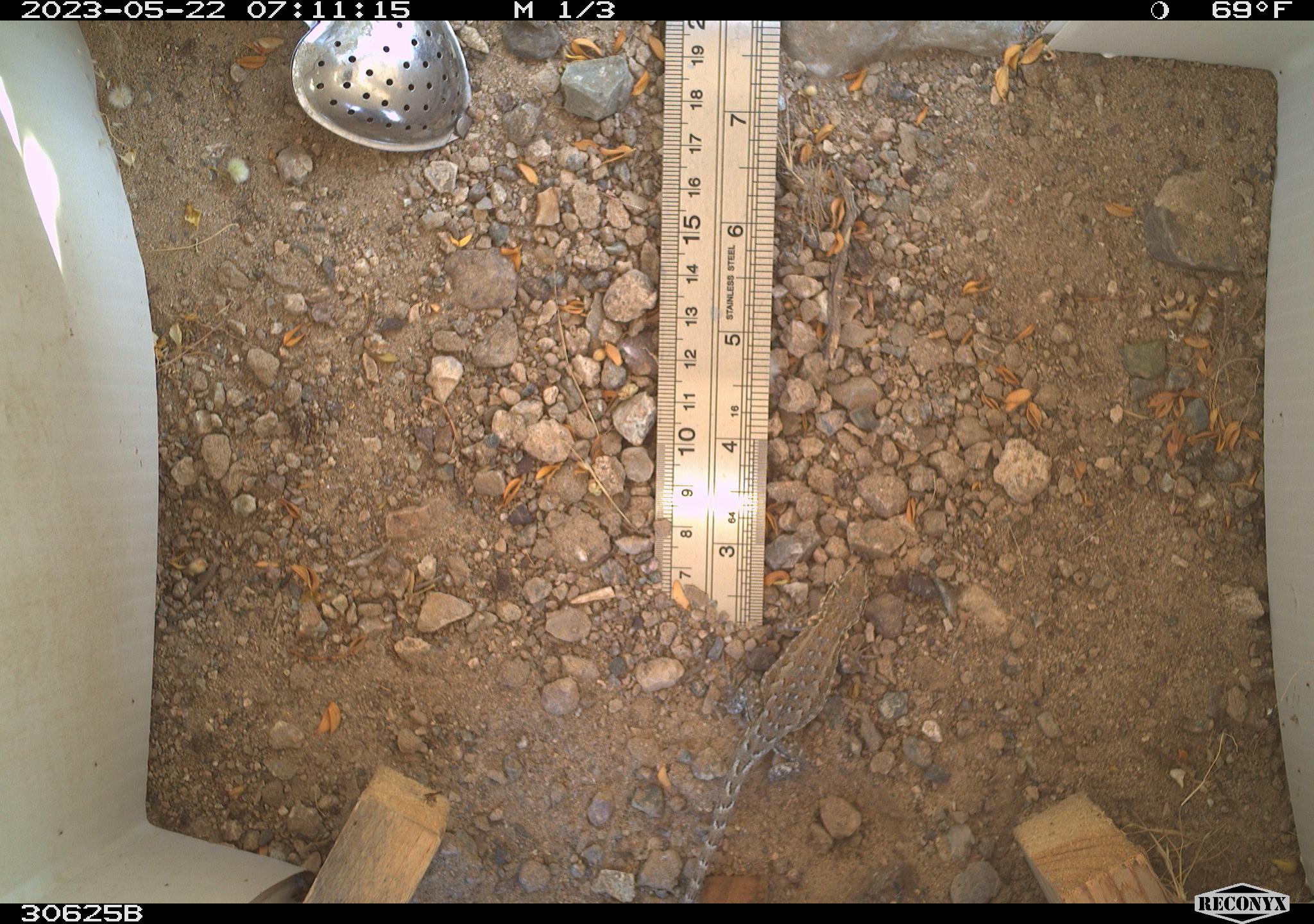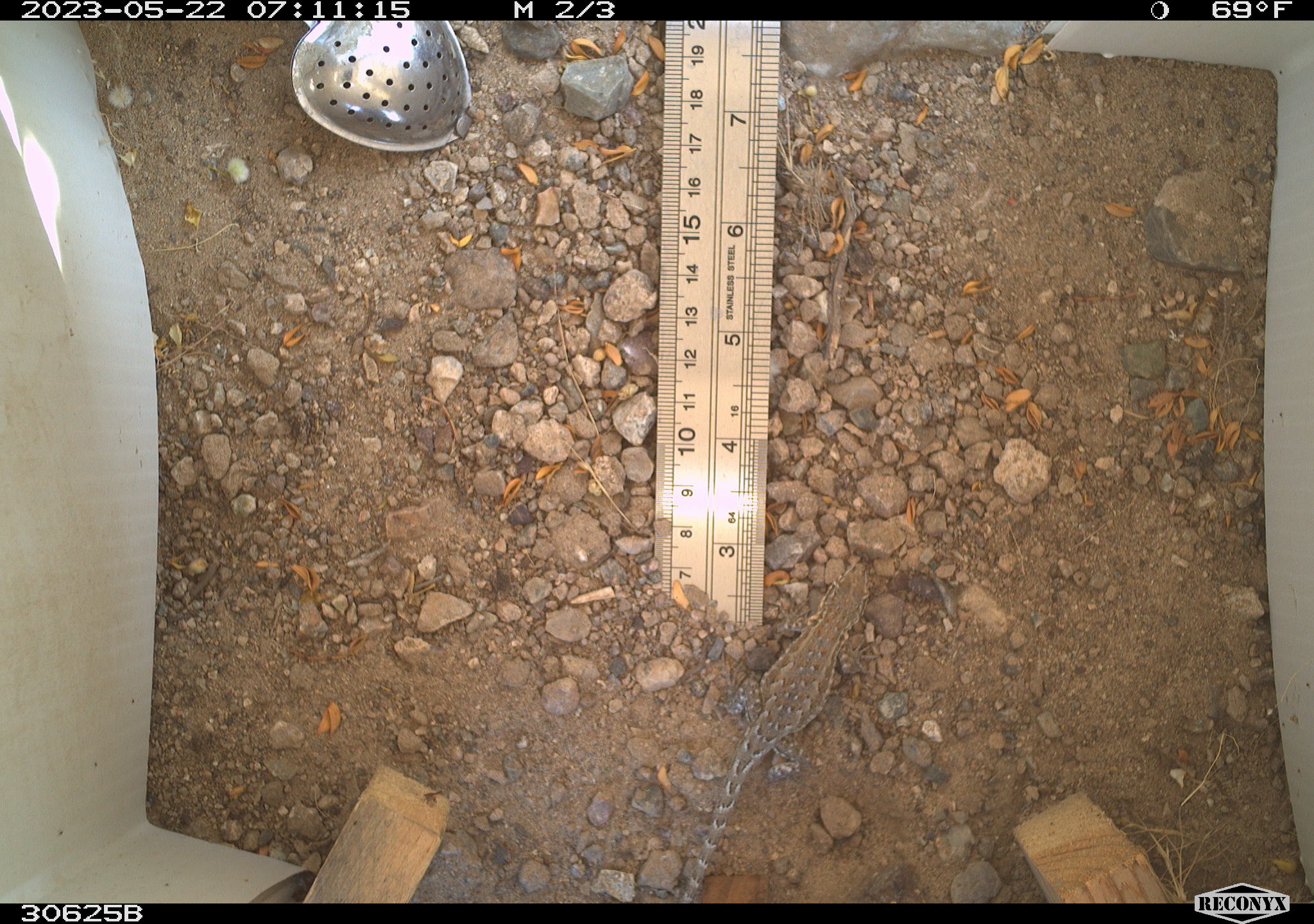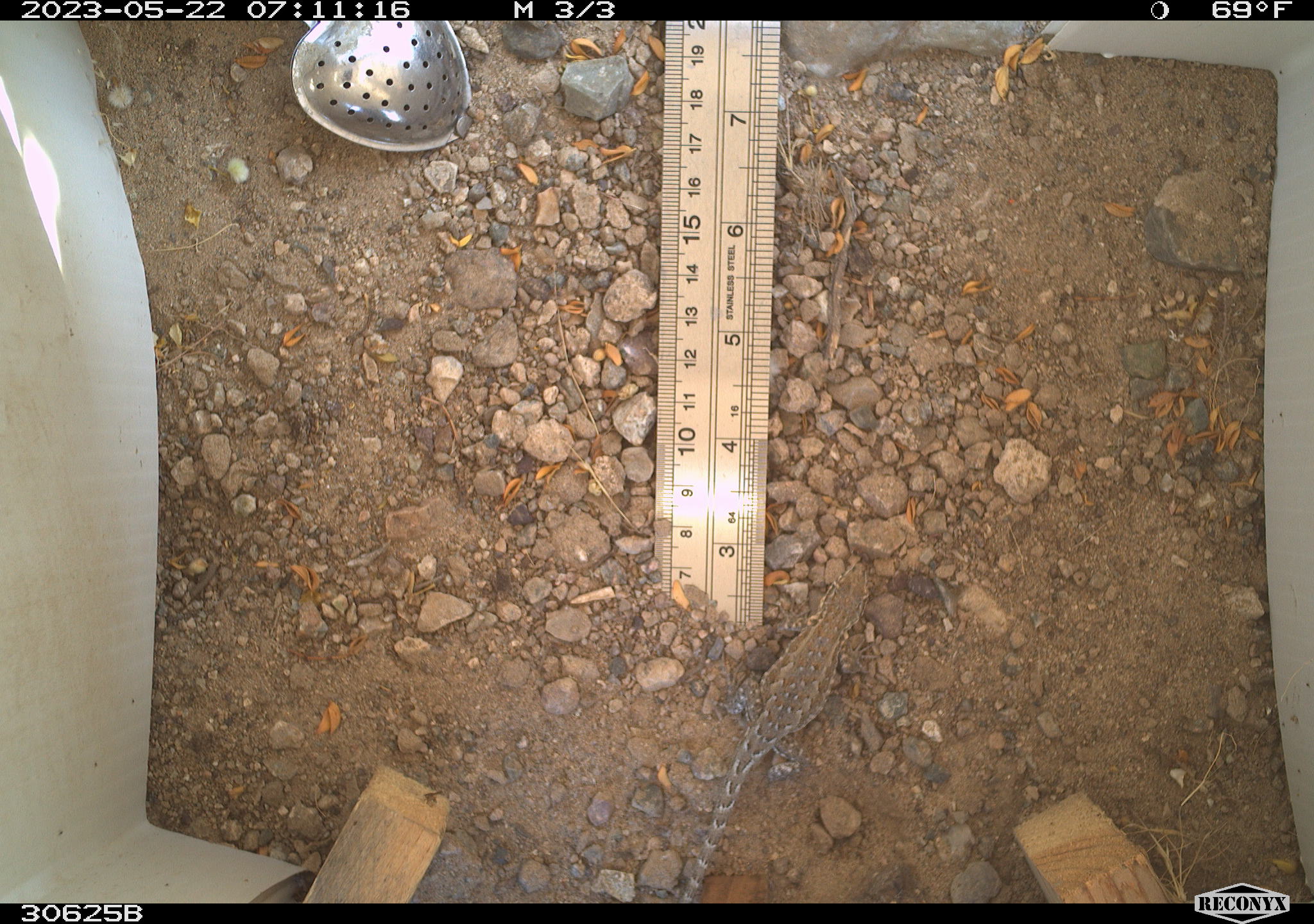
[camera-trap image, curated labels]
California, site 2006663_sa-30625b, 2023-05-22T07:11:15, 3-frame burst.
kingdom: Animalia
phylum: Chordata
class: Reptilia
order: Squamata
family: Phrynosomatidae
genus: Sceloporus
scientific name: Sceloporus graciosus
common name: common sagebrush lizard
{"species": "common sagebrush lizard (Sceloporus graciosus)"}